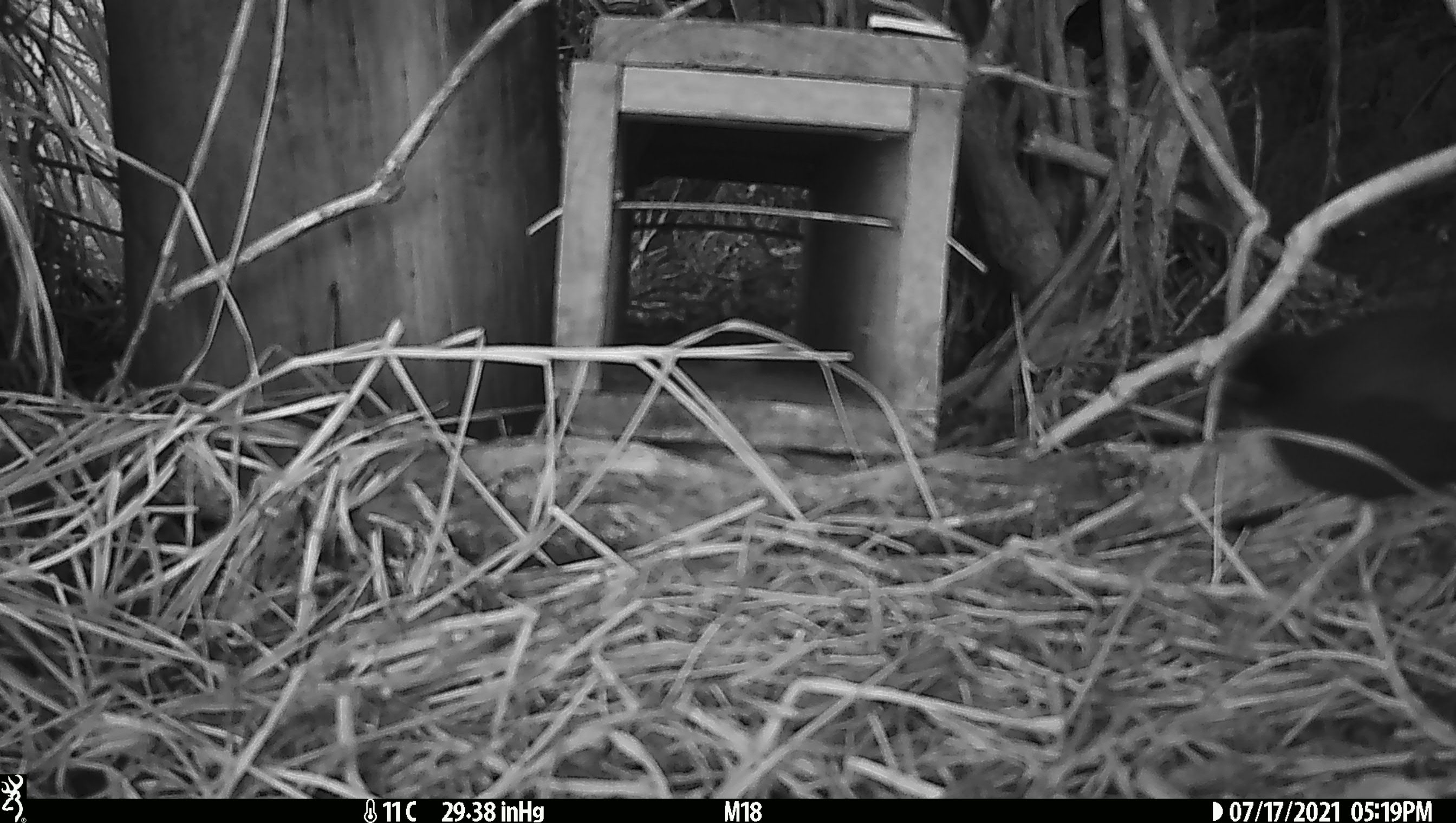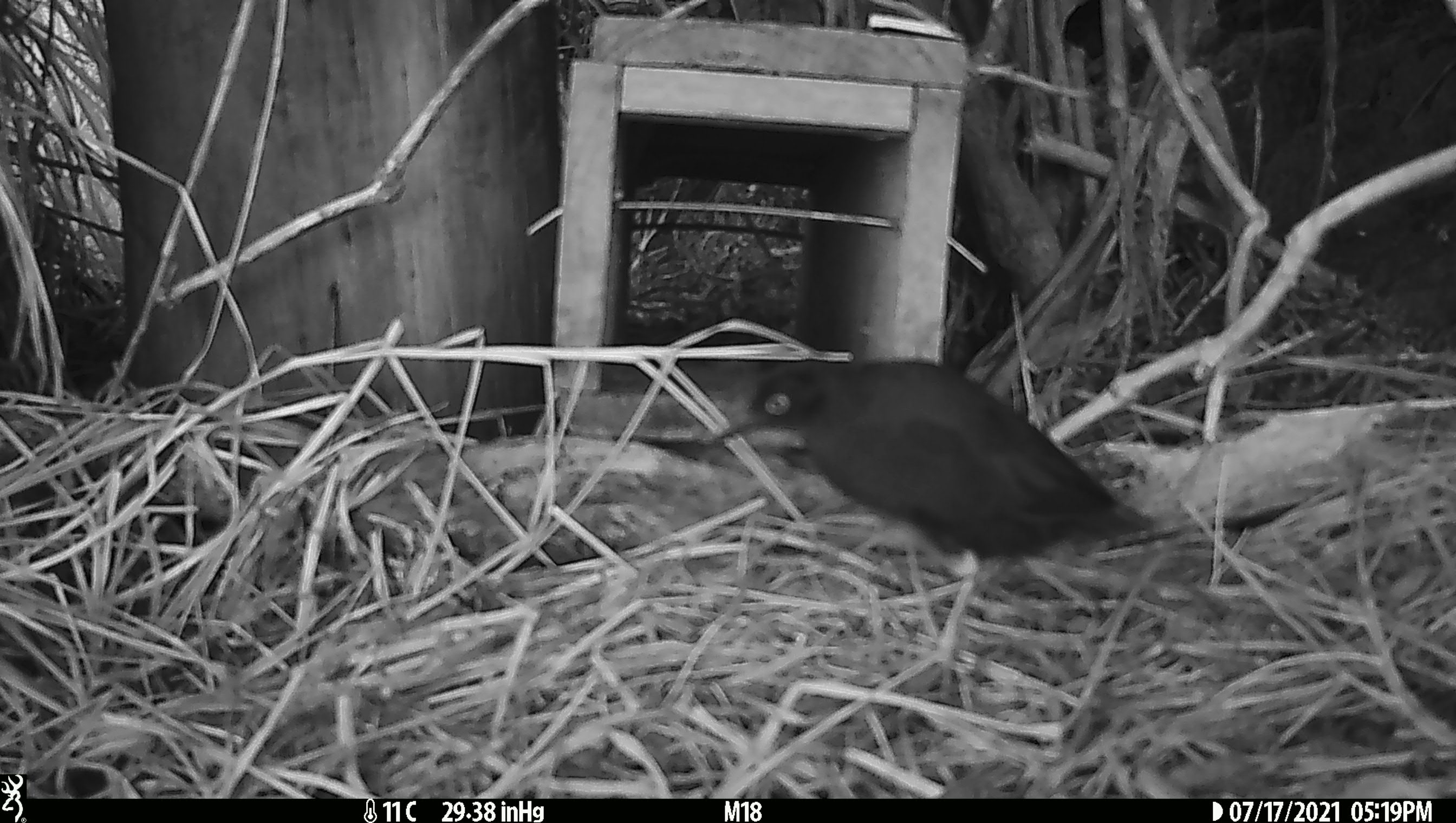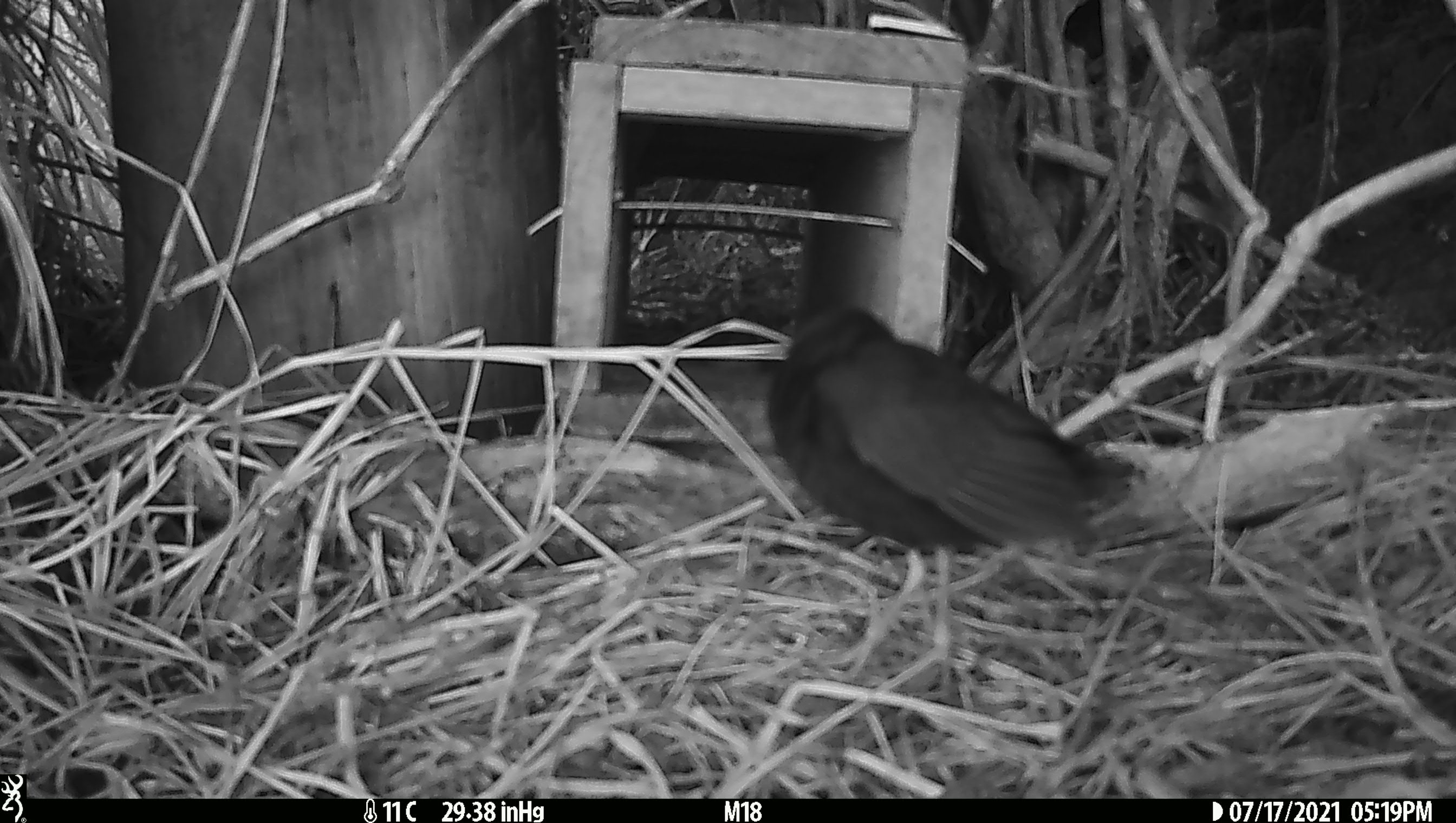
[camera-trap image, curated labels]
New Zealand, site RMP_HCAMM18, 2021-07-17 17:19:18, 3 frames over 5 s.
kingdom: Animalia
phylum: Chordata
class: Aves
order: Gruiformes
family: Rallidae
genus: Porzana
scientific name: Porzana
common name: crake